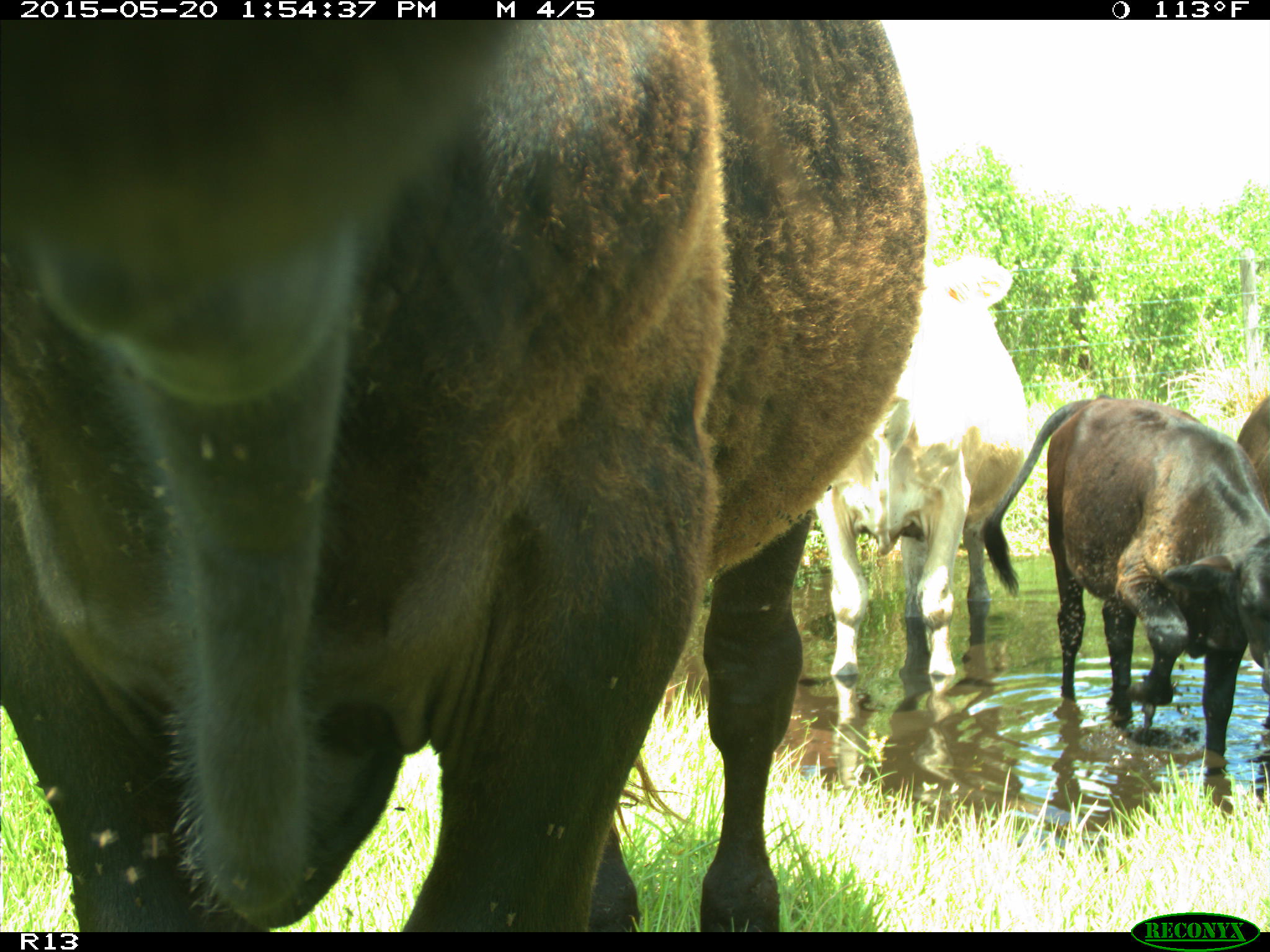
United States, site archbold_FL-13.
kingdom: Animalia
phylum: Chordata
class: Mammalia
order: Artiodactyla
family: Bovidae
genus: Bos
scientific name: Bos taurus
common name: domestic cow